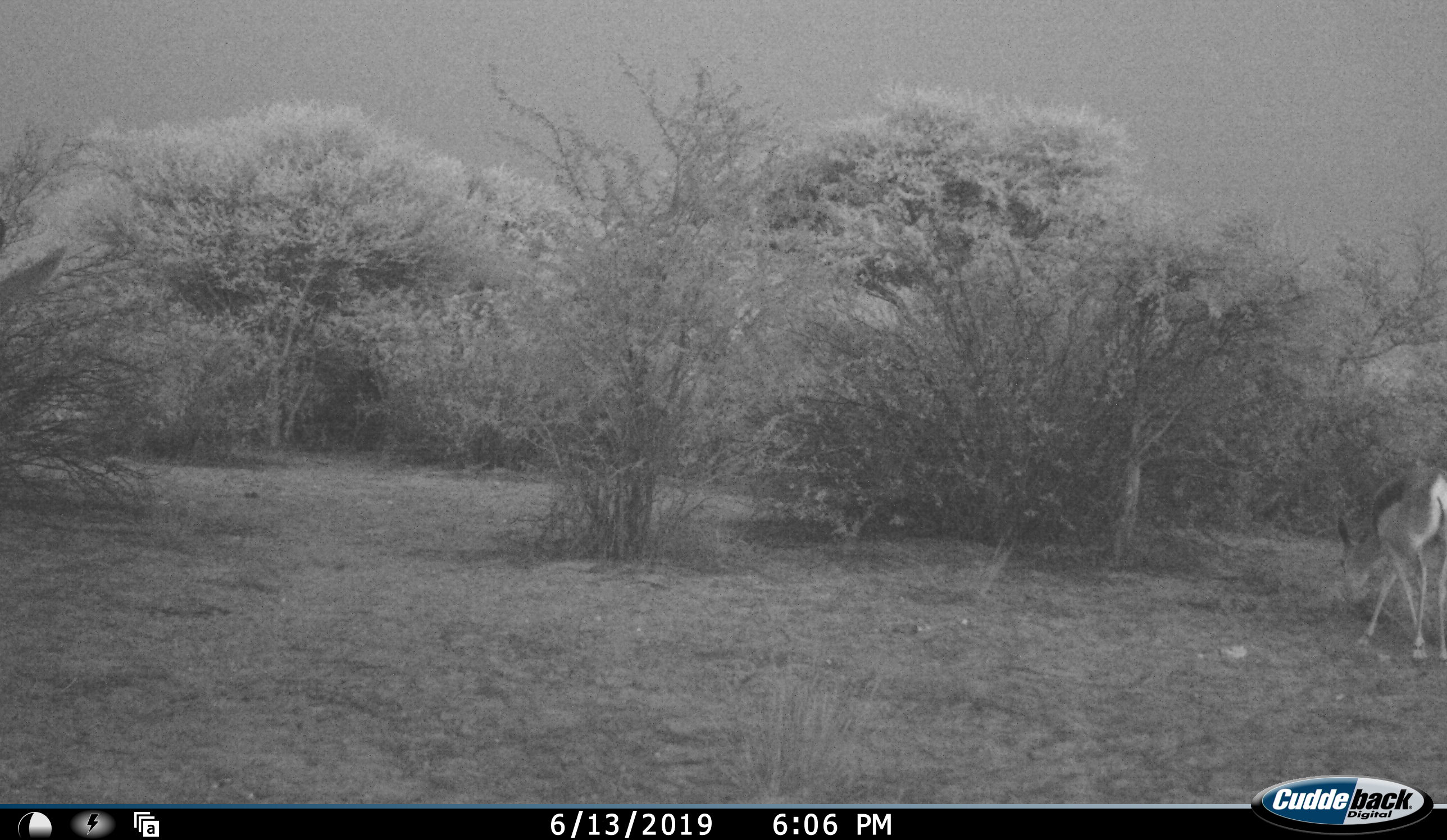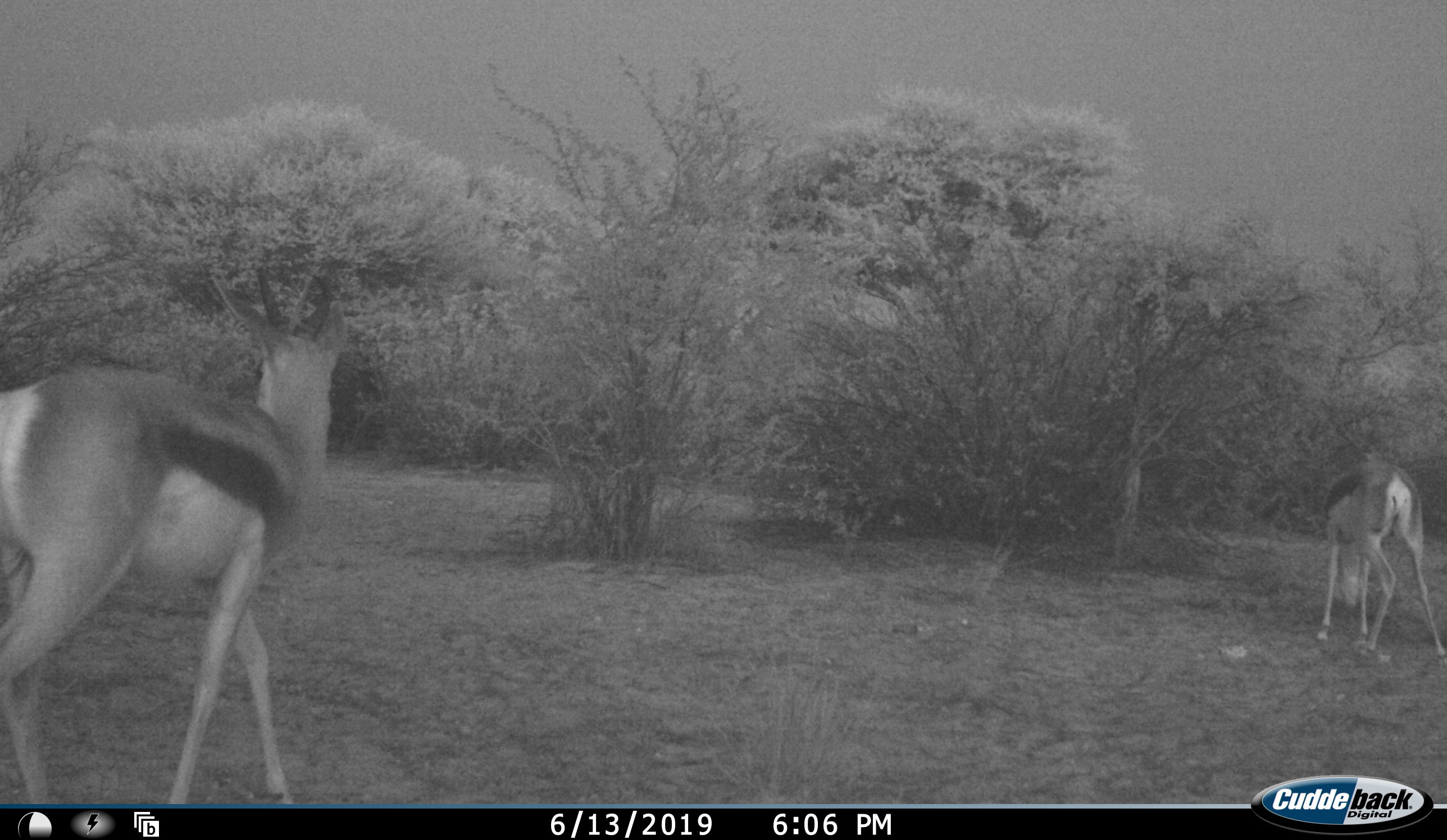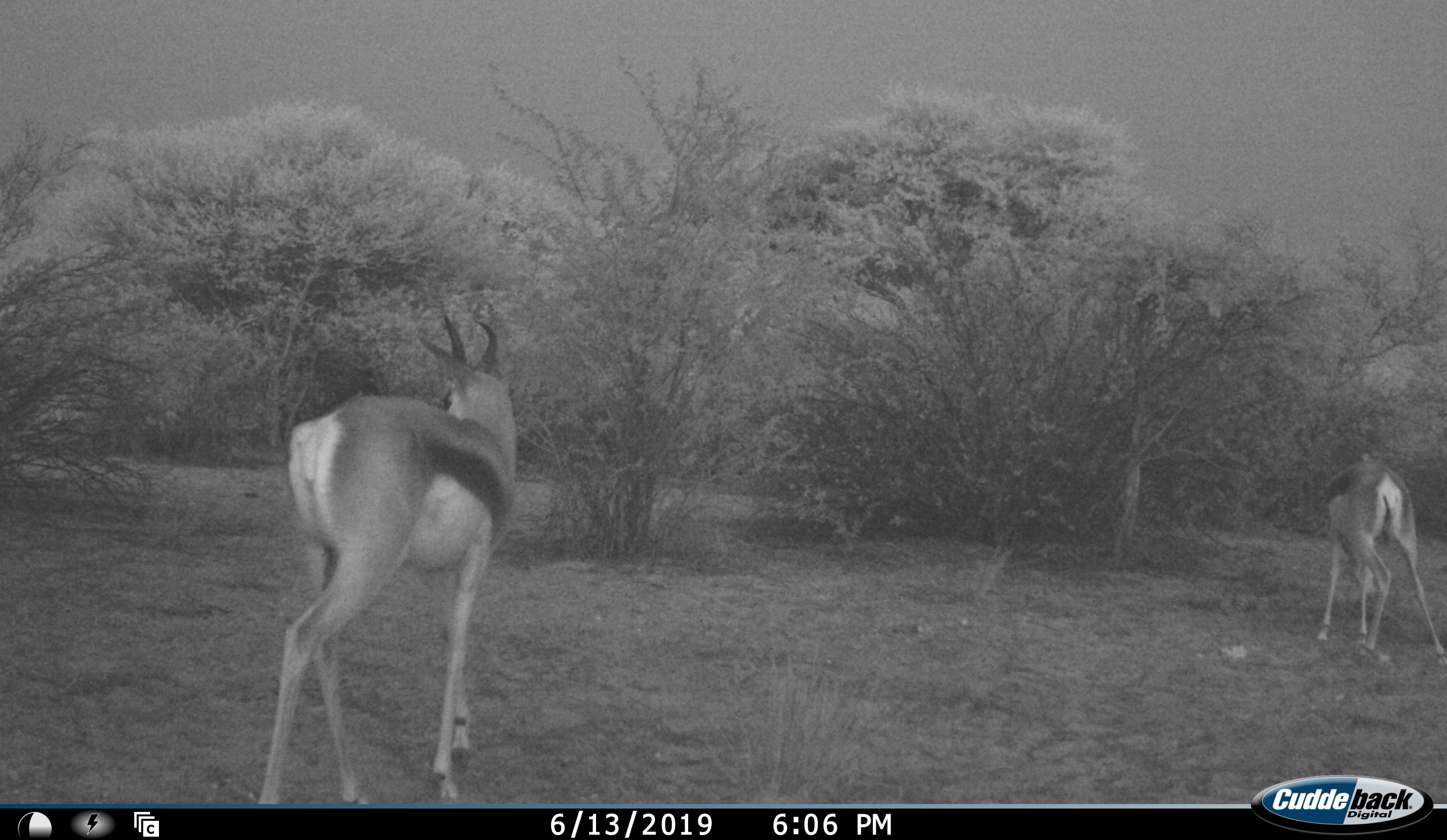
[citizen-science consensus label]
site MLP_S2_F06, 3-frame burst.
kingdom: Animalia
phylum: Chordata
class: Mammalia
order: Artiodactyla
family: Bovidae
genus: Antidorcas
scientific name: Antidorcas marsupialis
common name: springbok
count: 2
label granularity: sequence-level